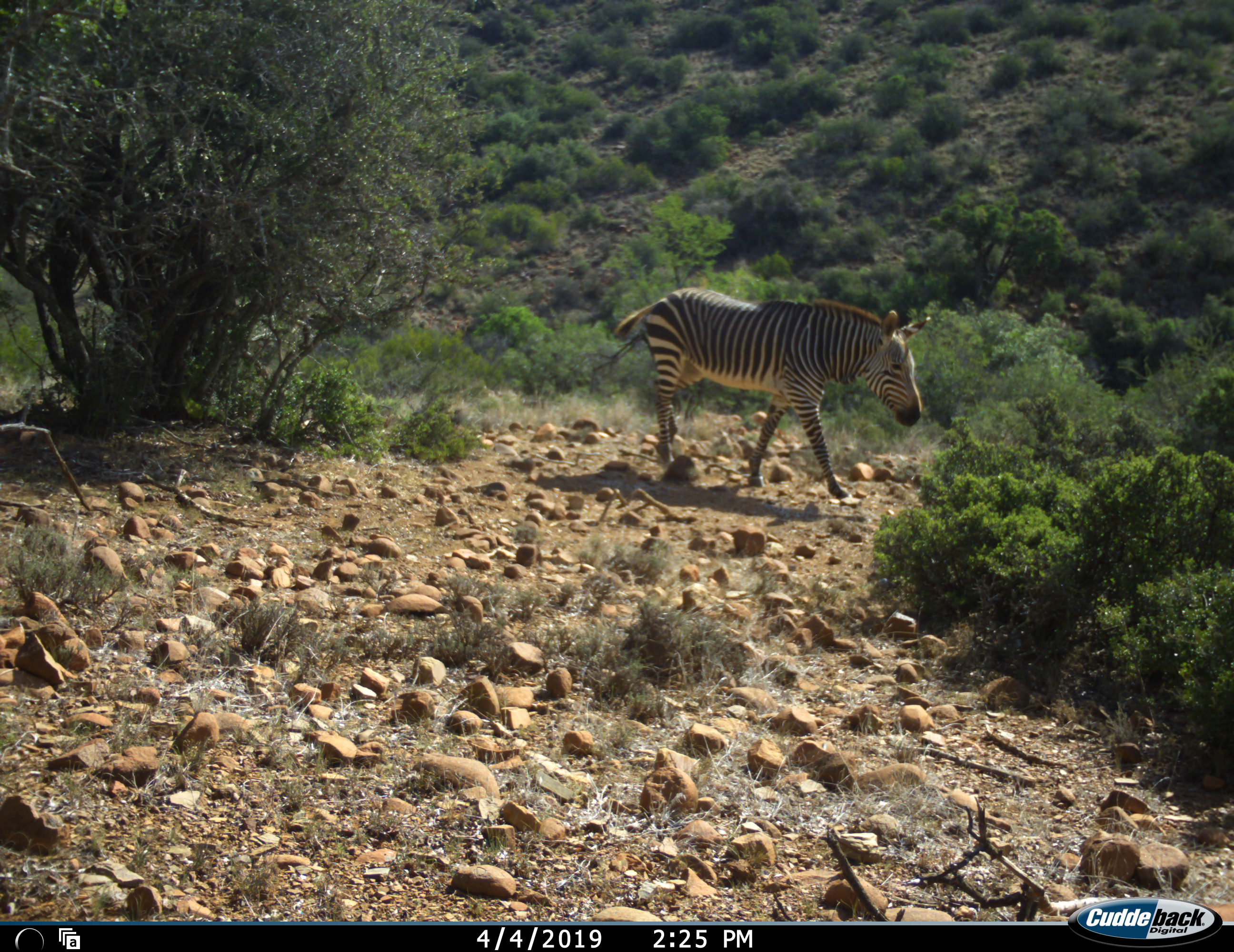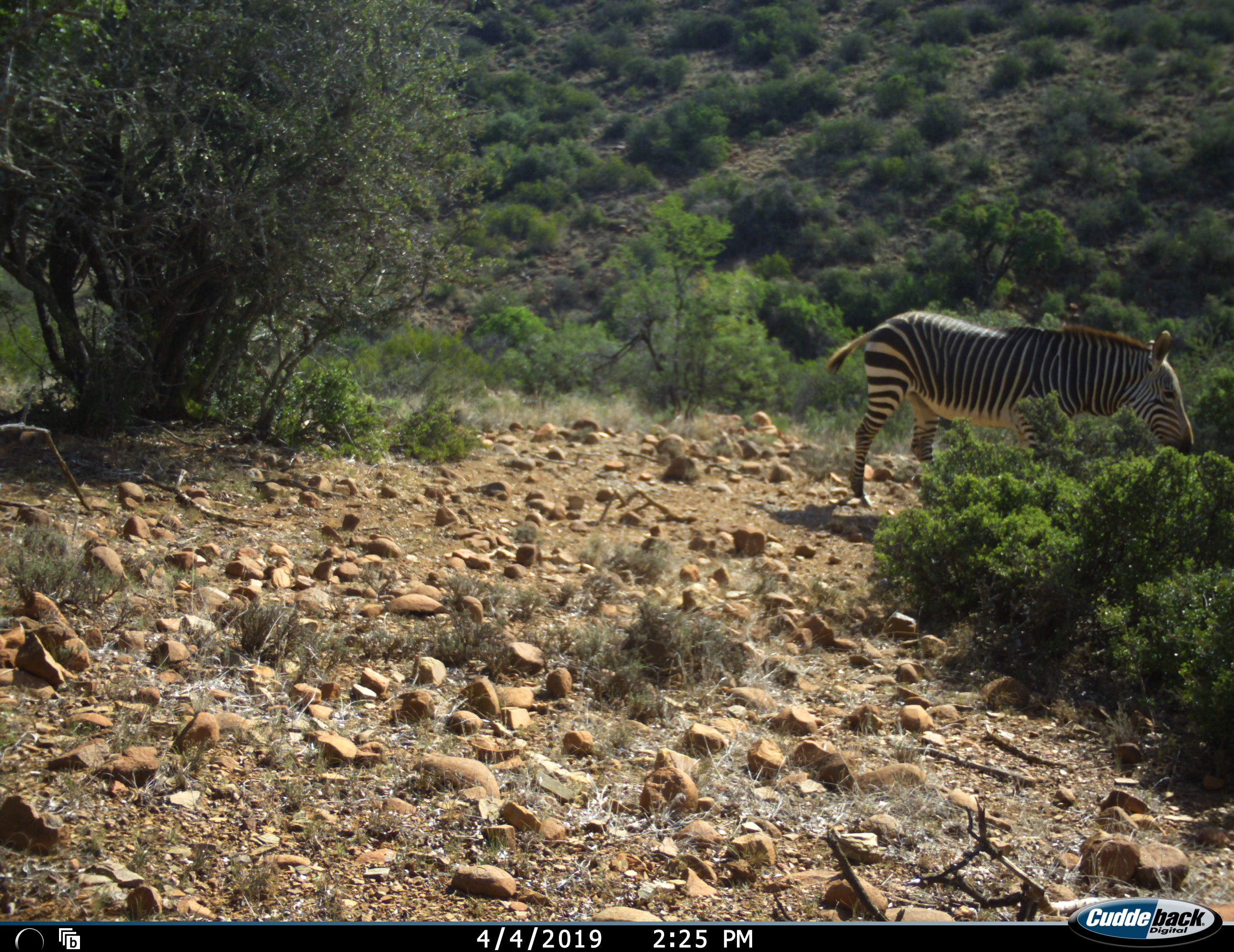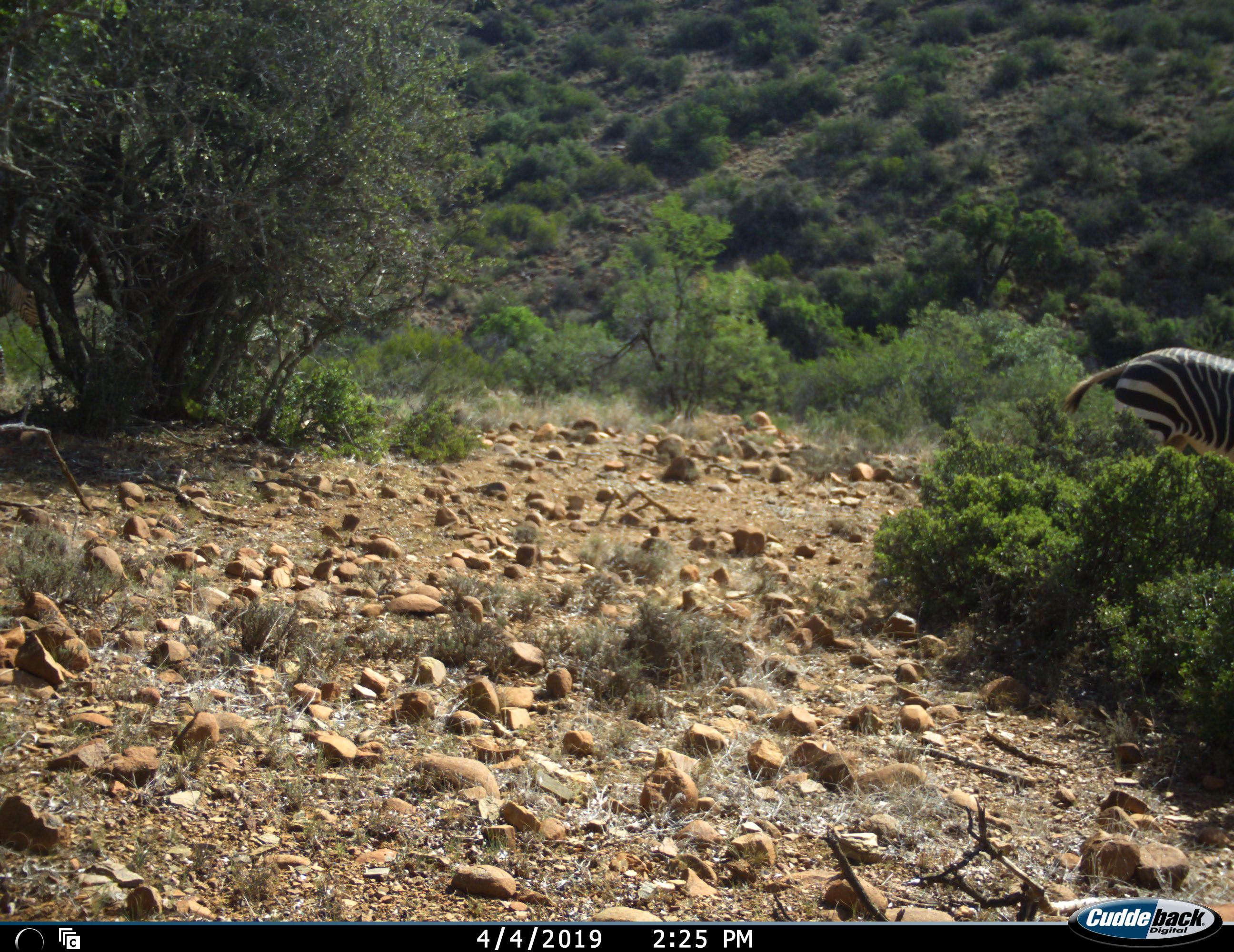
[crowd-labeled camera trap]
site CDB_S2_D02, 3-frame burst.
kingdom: Animalia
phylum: Chordata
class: Mammalia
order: Perissodactyla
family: Equidae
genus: Equus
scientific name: Equus zebra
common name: mountain zebra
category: zebramountain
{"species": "zebramountain (mountain zebra) (Equus zebra)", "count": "2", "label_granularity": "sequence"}